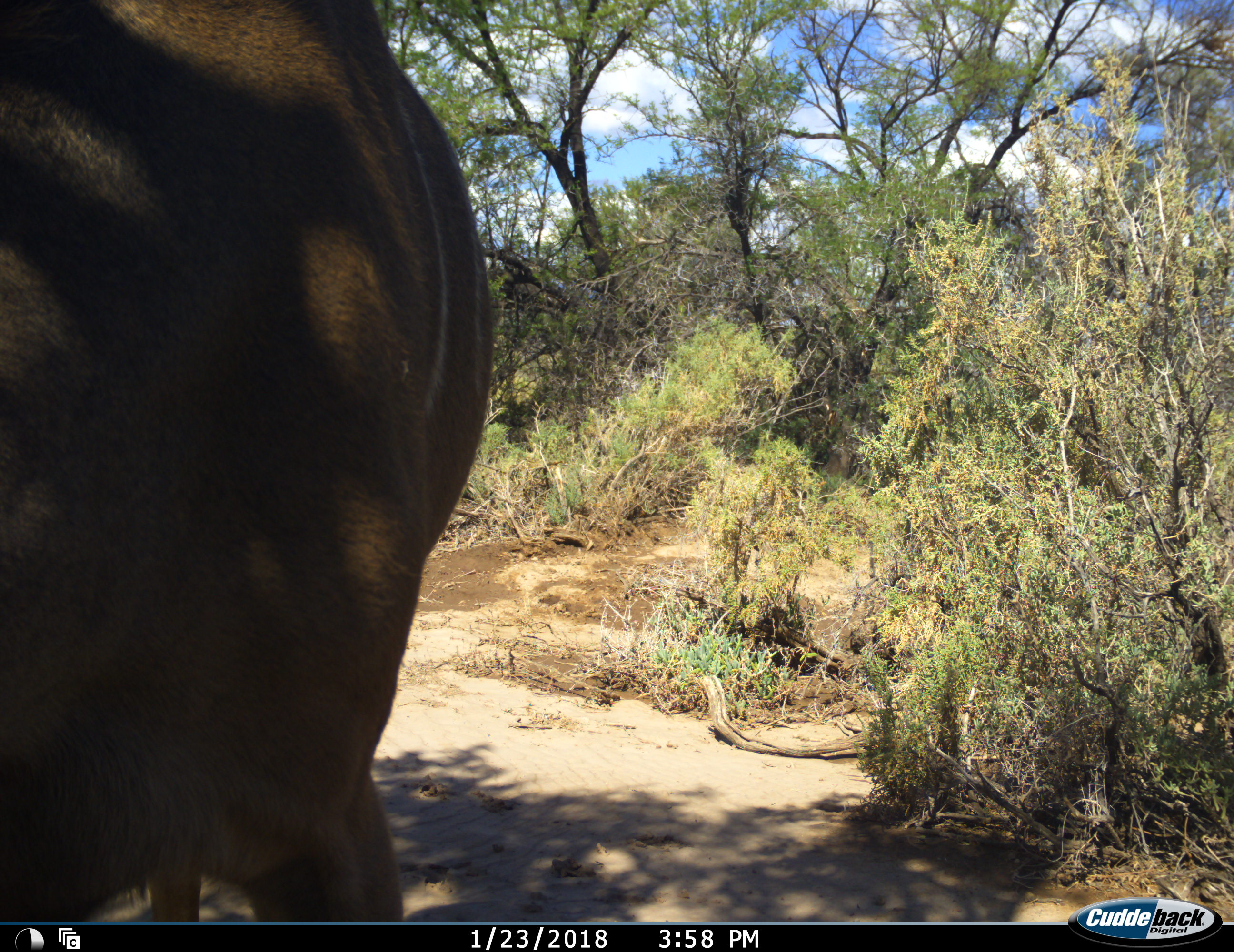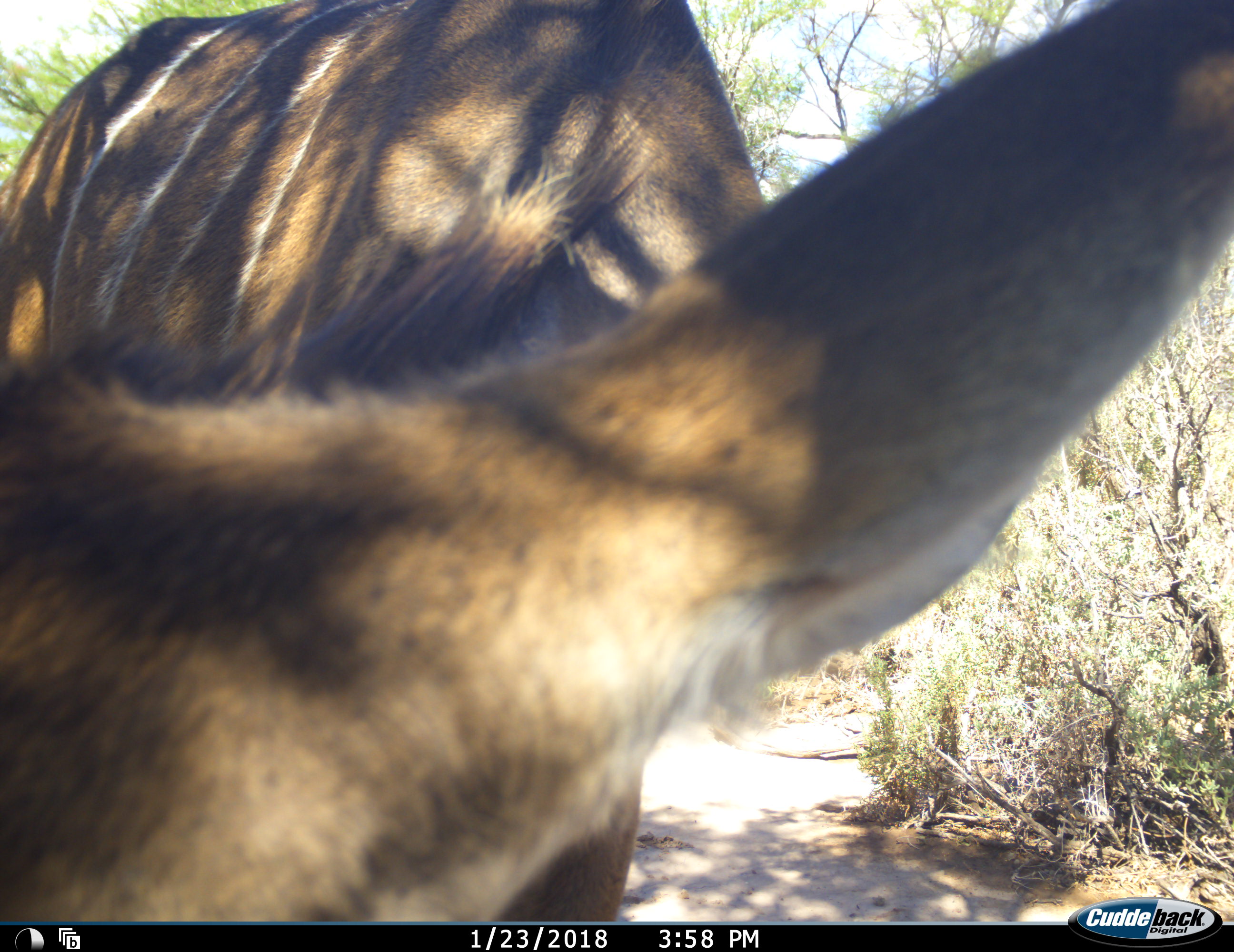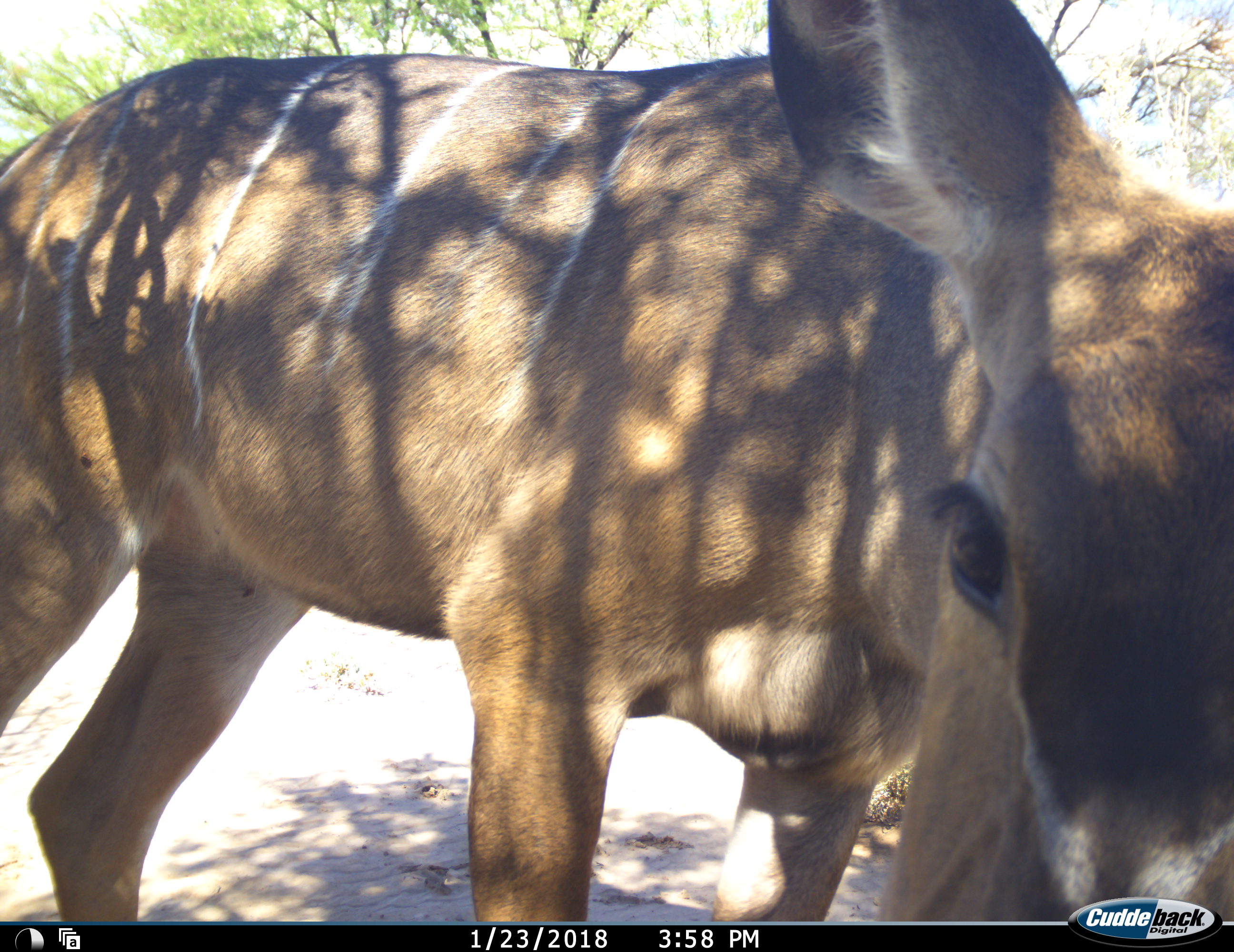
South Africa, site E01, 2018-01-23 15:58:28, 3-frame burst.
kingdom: Animalia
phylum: Chordata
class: Mammalia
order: Artiodactyla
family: Bovidae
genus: Tragelaphus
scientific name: Tragelaphus strepsiceros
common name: greater kudu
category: kudu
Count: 1.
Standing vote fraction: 40%.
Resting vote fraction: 0%.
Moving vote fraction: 60%.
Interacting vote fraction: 20%.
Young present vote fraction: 0%.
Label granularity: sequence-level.